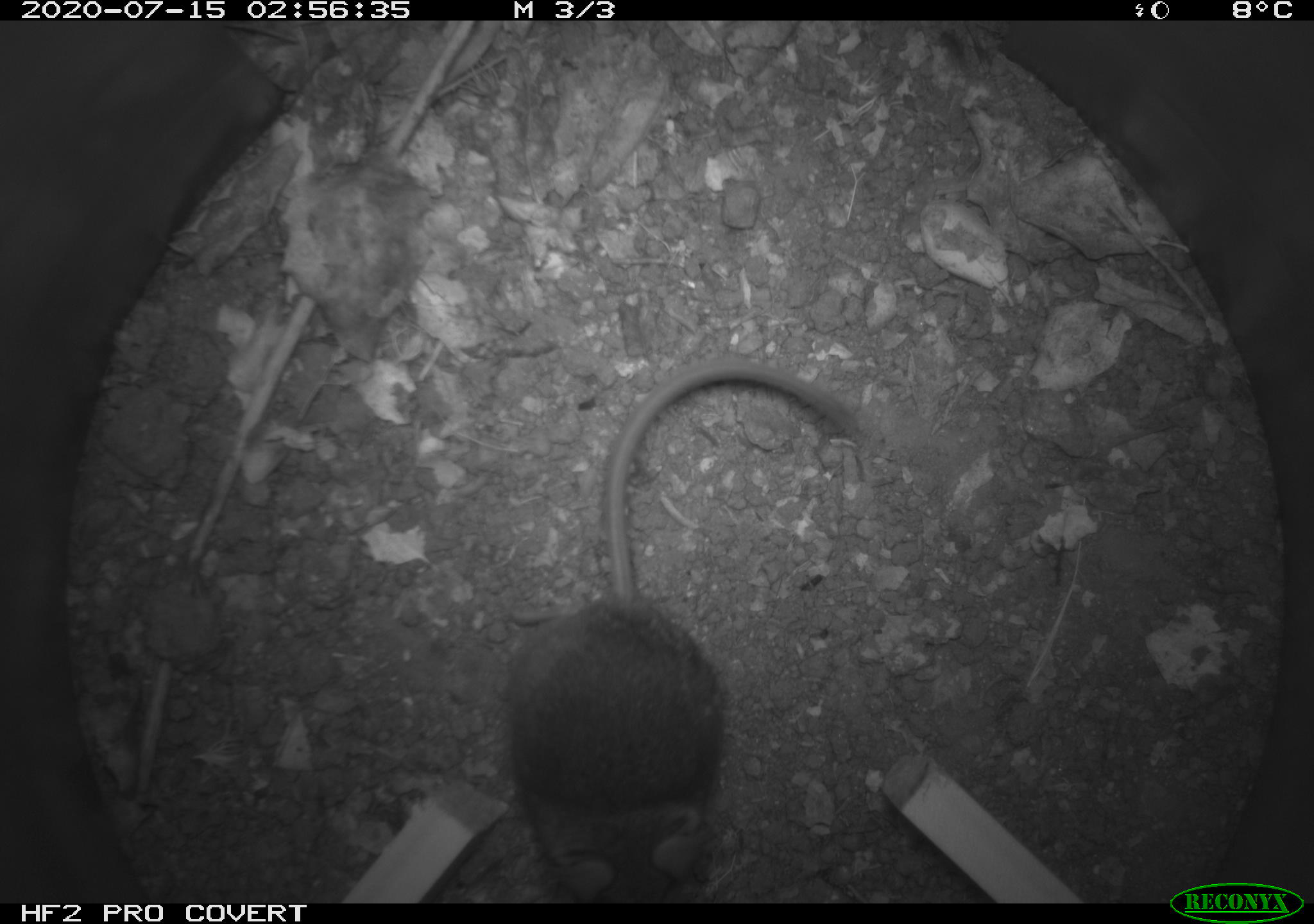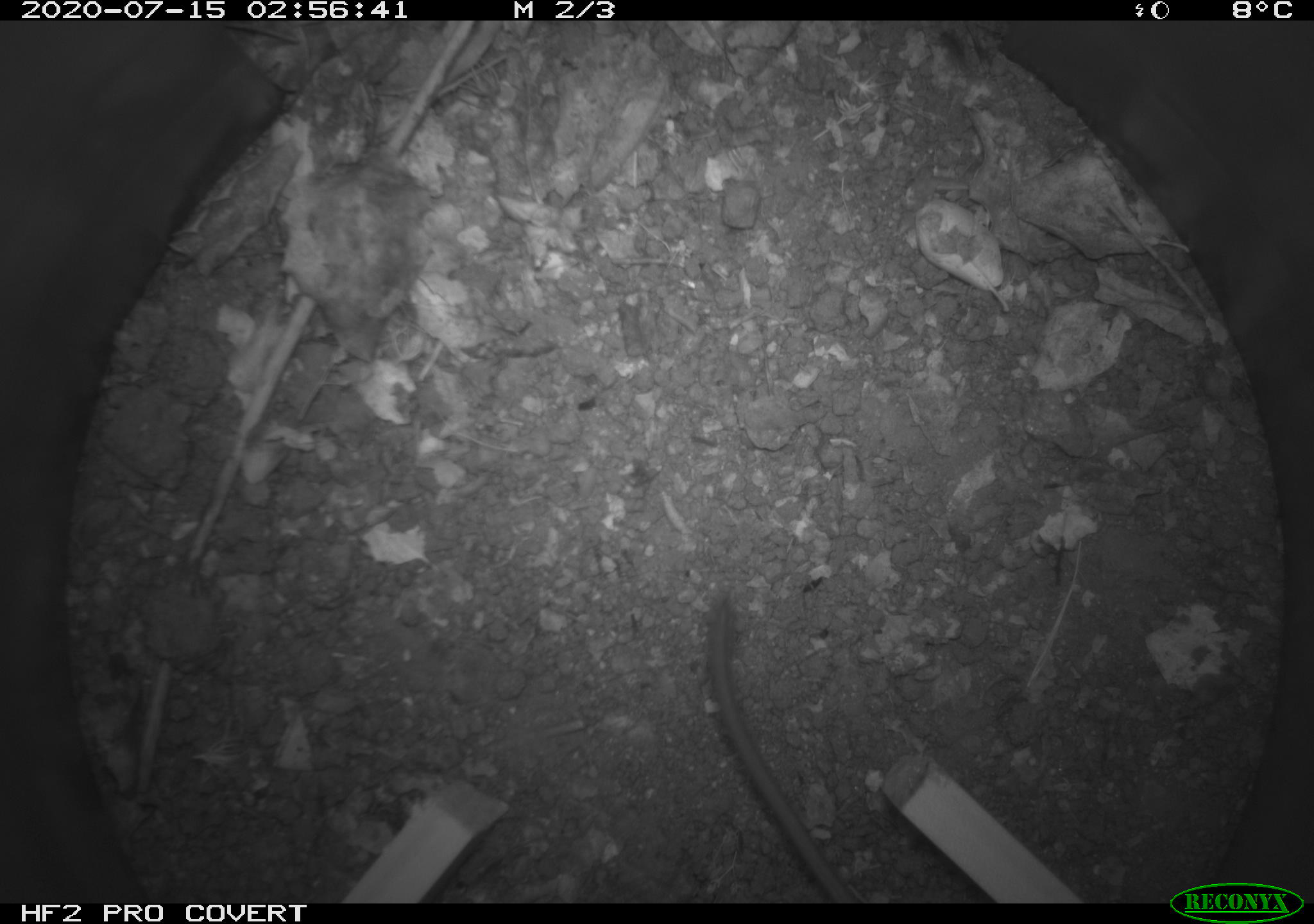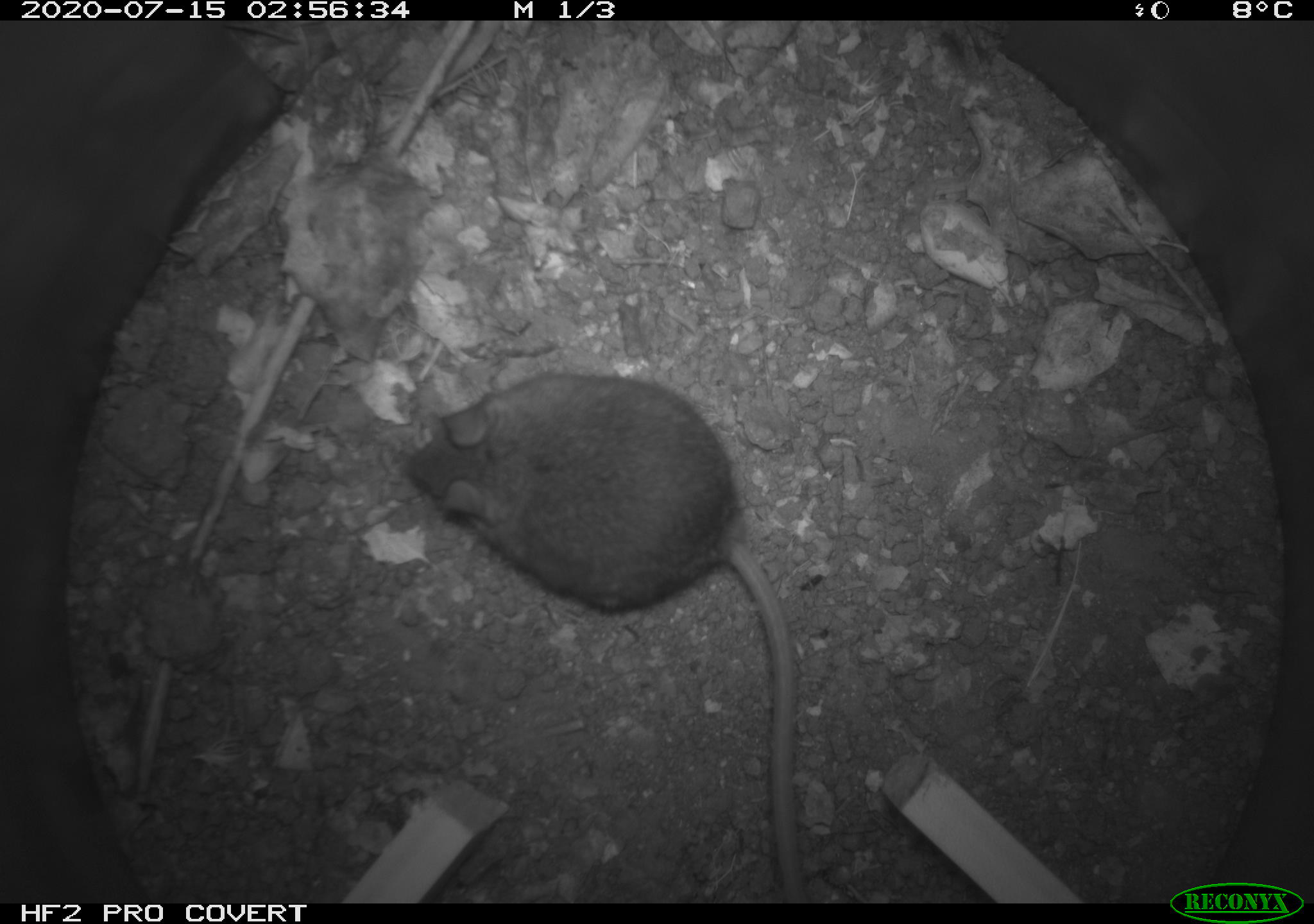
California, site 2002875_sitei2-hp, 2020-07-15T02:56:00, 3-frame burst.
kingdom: Animalia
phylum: Chordata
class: Mammalia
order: Rodentia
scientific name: Rodentia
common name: rodent